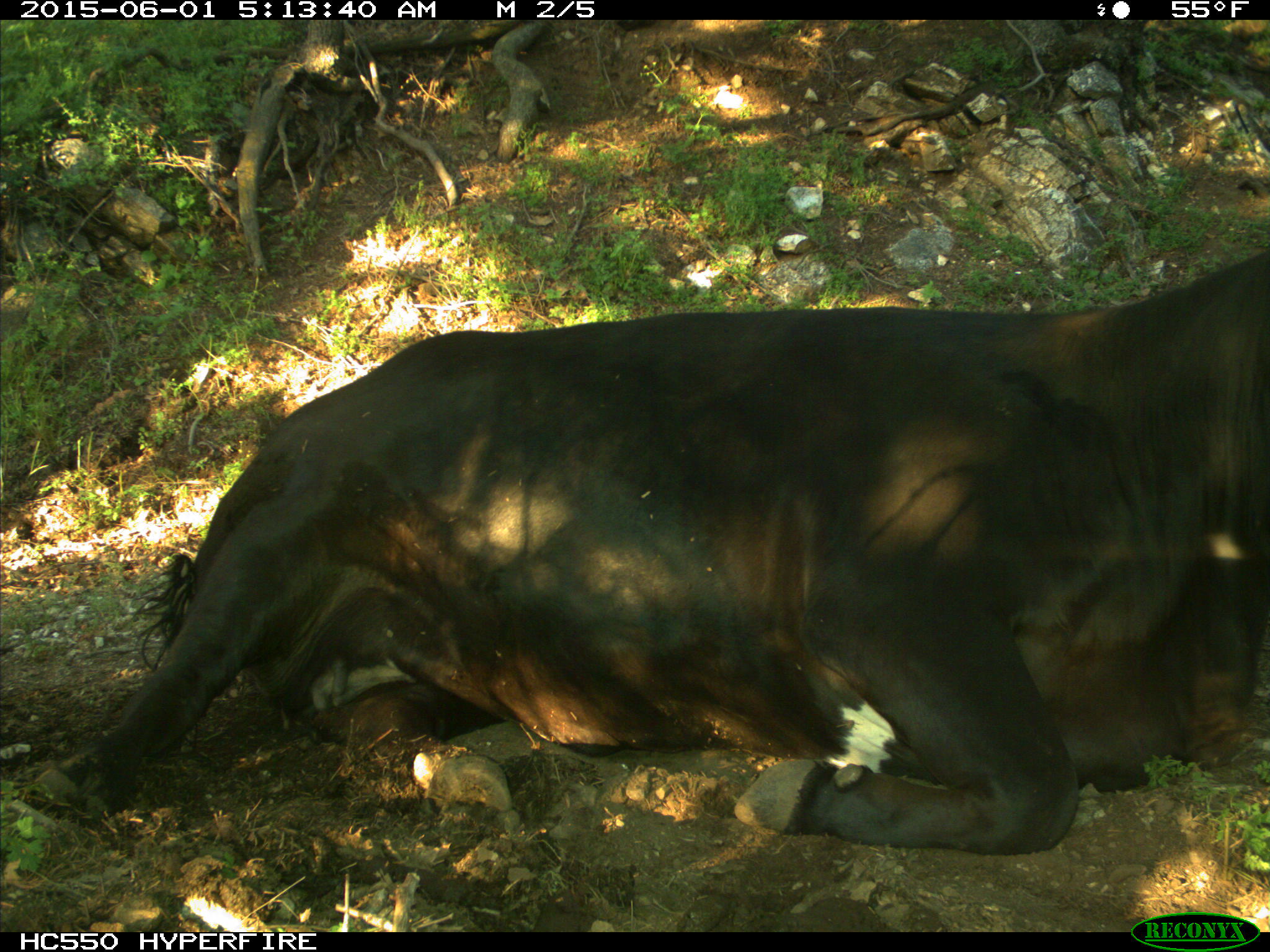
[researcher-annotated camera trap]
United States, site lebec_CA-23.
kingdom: Animalia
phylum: Chordata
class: Mammalia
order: Artiodactyla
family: Bovidae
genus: Bos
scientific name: Bos taurus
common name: domestic cow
Bos taurus (domestic cow).